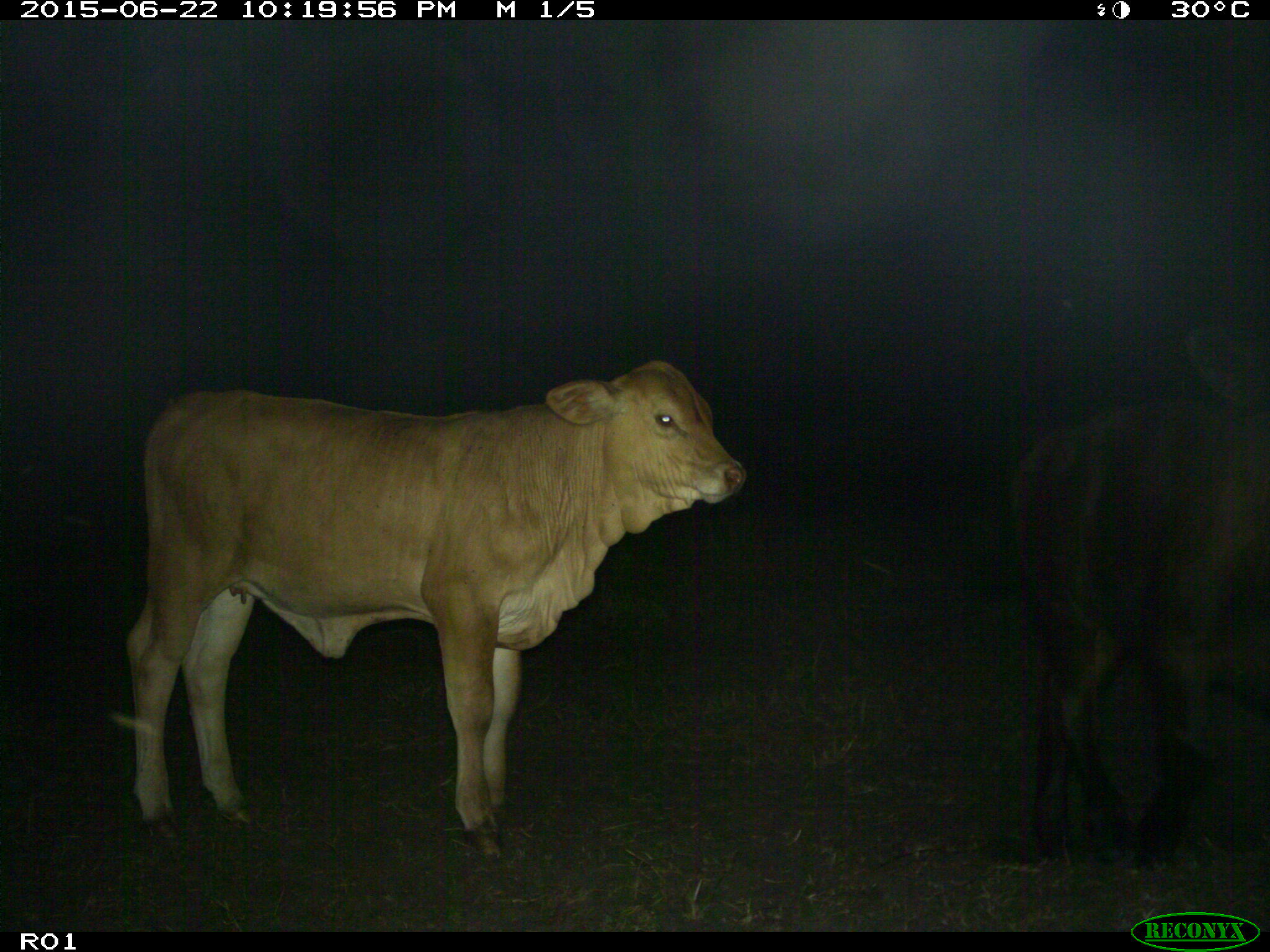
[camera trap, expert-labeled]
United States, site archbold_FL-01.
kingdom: Animalia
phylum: Chordata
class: Mammalia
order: Artiodactyla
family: Bovidae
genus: Bos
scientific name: Bos taurus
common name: domestic cow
Bos taurus (domestic cow).